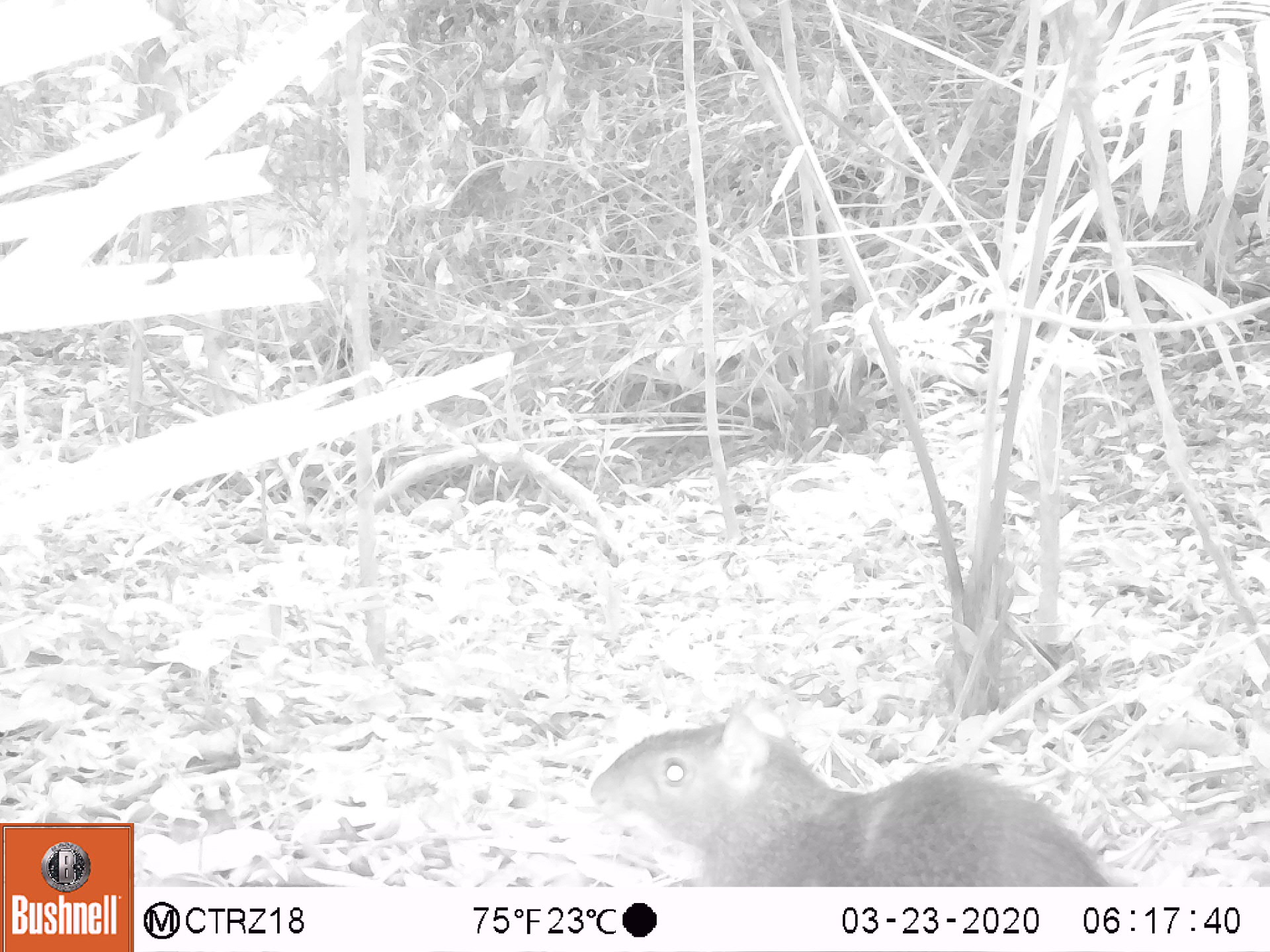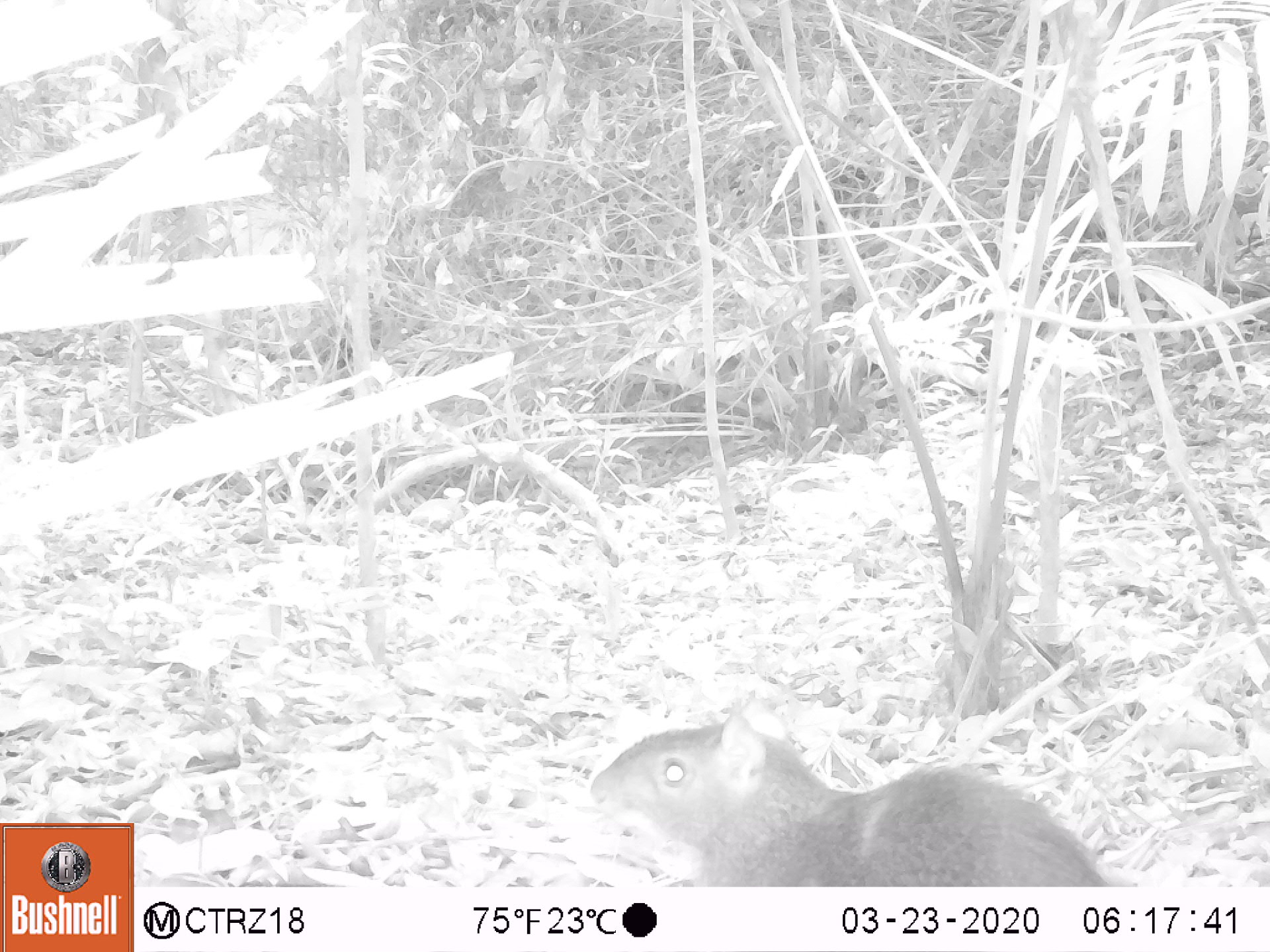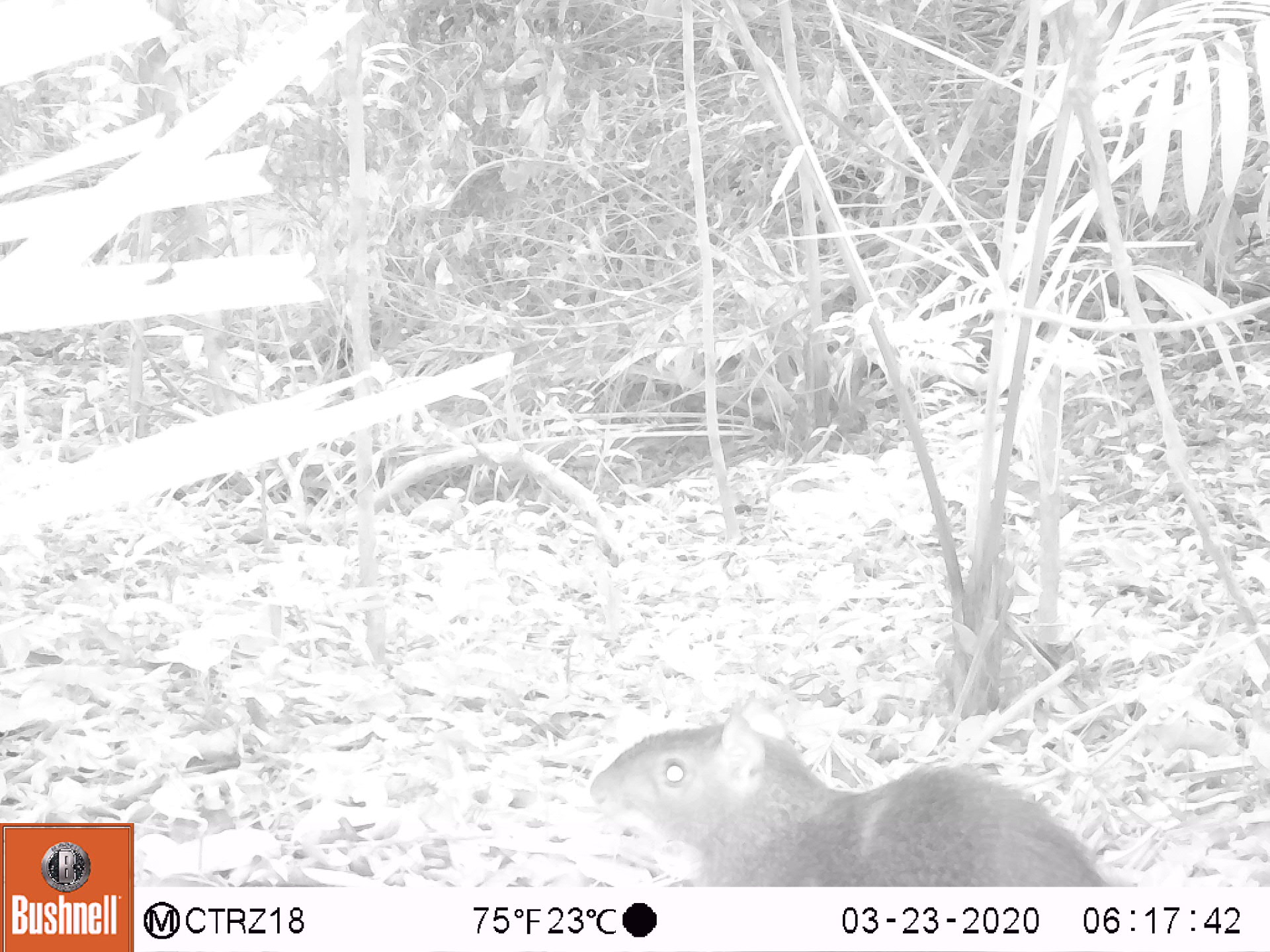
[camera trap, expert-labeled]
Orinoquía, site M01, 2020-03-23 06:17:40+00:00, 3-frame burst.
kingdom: Animalia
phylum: Chordata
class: Mammalia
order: Rodentia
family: Dasyproctidae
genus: Dasyprocta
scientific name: Dasyprocta fuliginosa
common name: black agouti